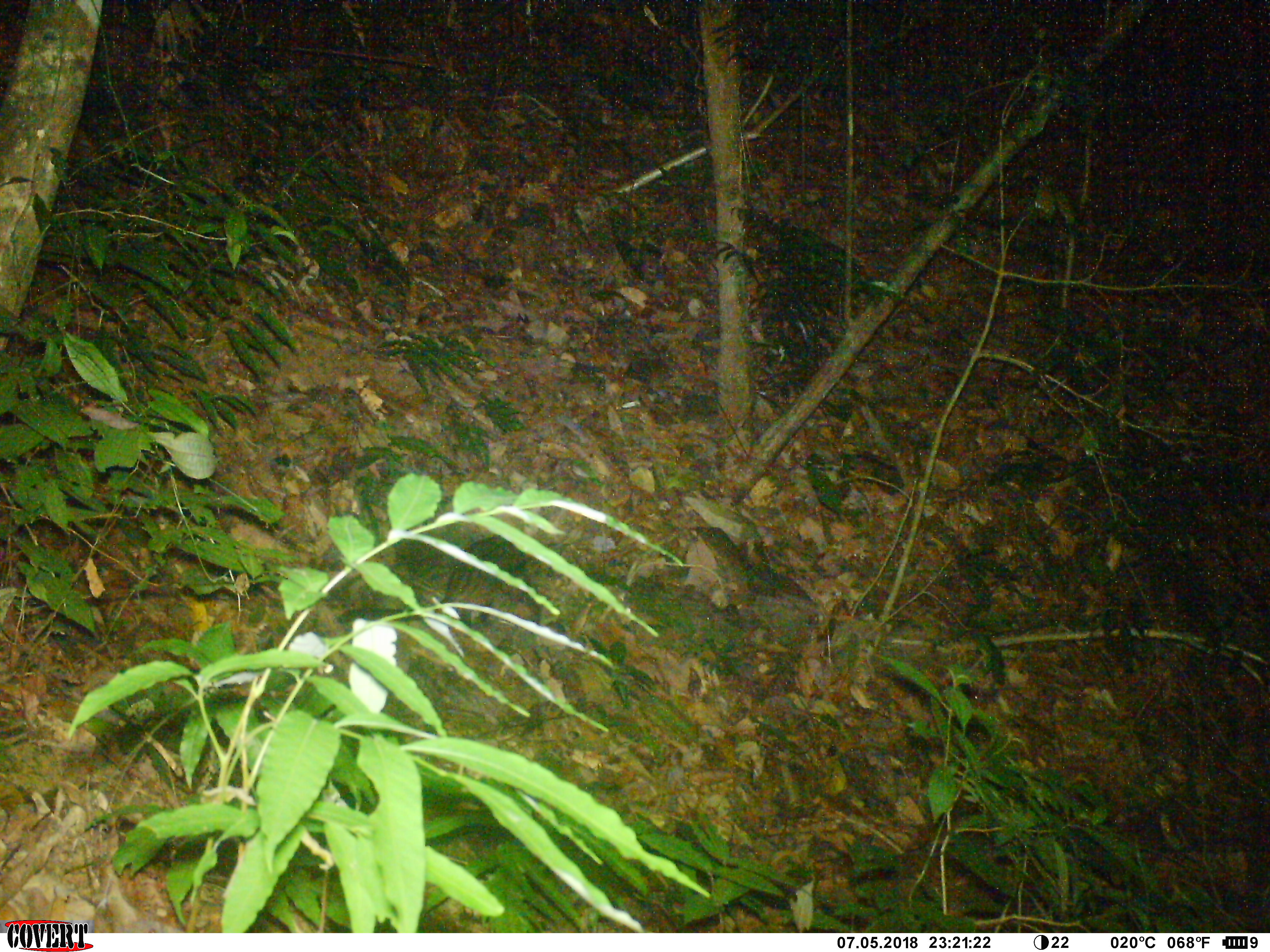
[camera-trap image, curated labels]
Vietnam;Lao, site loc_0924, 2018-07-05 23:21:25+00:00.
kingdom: Animalia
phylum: Chordata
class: Mammalia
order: Carnivora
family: Viverridae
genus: Paradoxurus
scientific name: Paradoxurus hermaphroditus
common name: common palm civet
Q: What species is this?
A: Common palm civet (Paradoxurus hermaphroditus).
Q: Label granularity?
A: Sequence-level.